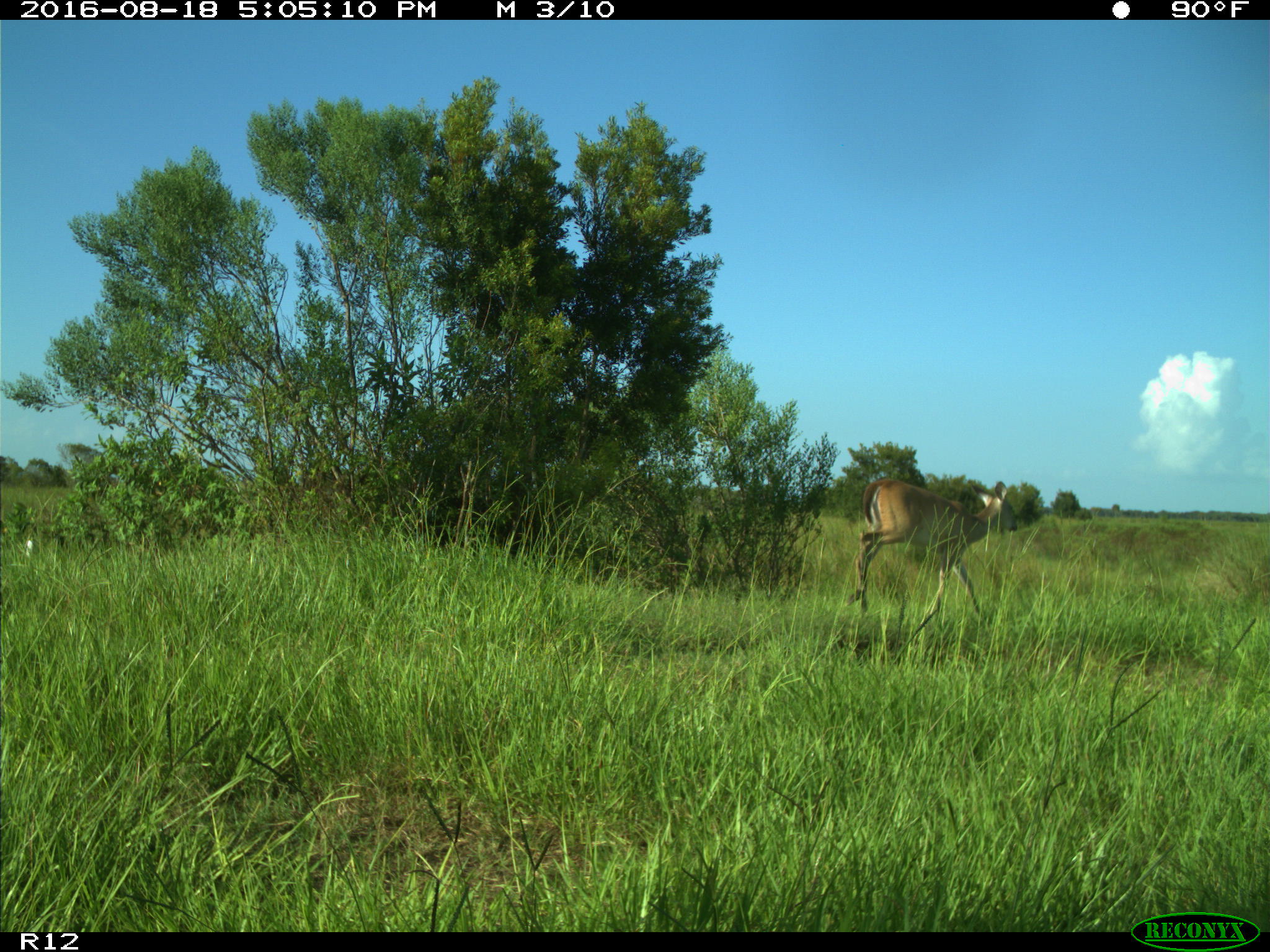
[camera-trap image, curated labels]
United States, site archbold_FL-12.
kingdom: Animalia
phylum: Chordata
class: Mammalia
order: Artiodactyla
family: Cervidae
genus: Odocoileus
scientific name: Odocoileus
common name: deer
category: unidentified deer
Unidentified deer (deer) (Odocoileus).